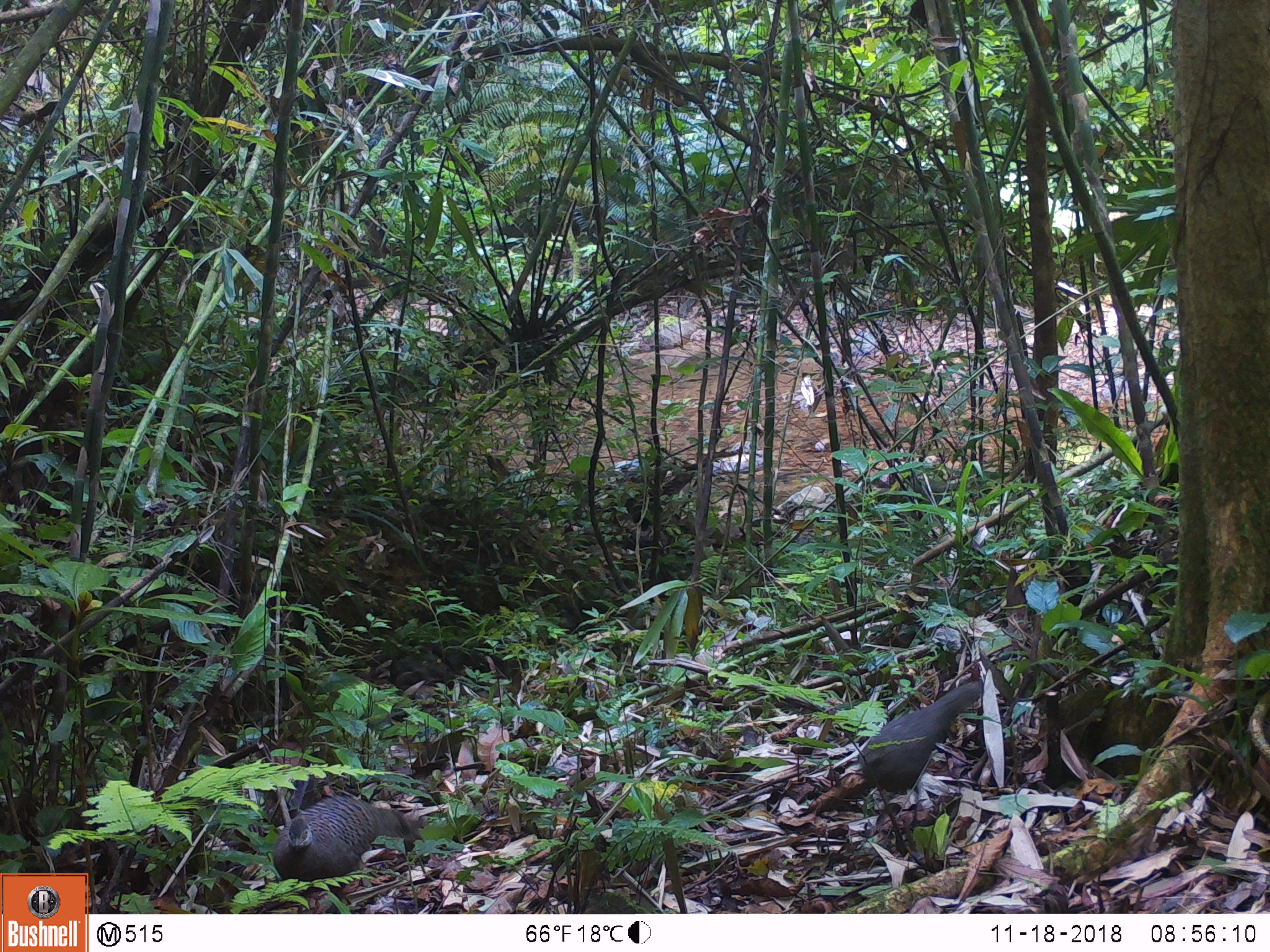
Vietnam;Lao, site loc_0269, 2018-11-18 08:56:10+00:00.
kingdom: Animalia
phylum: Chordata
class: Aves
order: Galliformes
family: Phasianidae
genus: Polyplectron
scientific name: Polyplectron bicalcaratum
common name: gray peacock-pheasant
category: grey peacock pheasant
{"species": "grey peacock pheasant (gray peacock-pheasant) (Polyplectron bicalcaratum)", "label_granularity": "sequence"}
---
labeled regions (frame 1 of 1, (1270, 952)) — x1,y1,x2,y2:
grey peacock pheasant: 856,680,982,795; 272,793,426,881